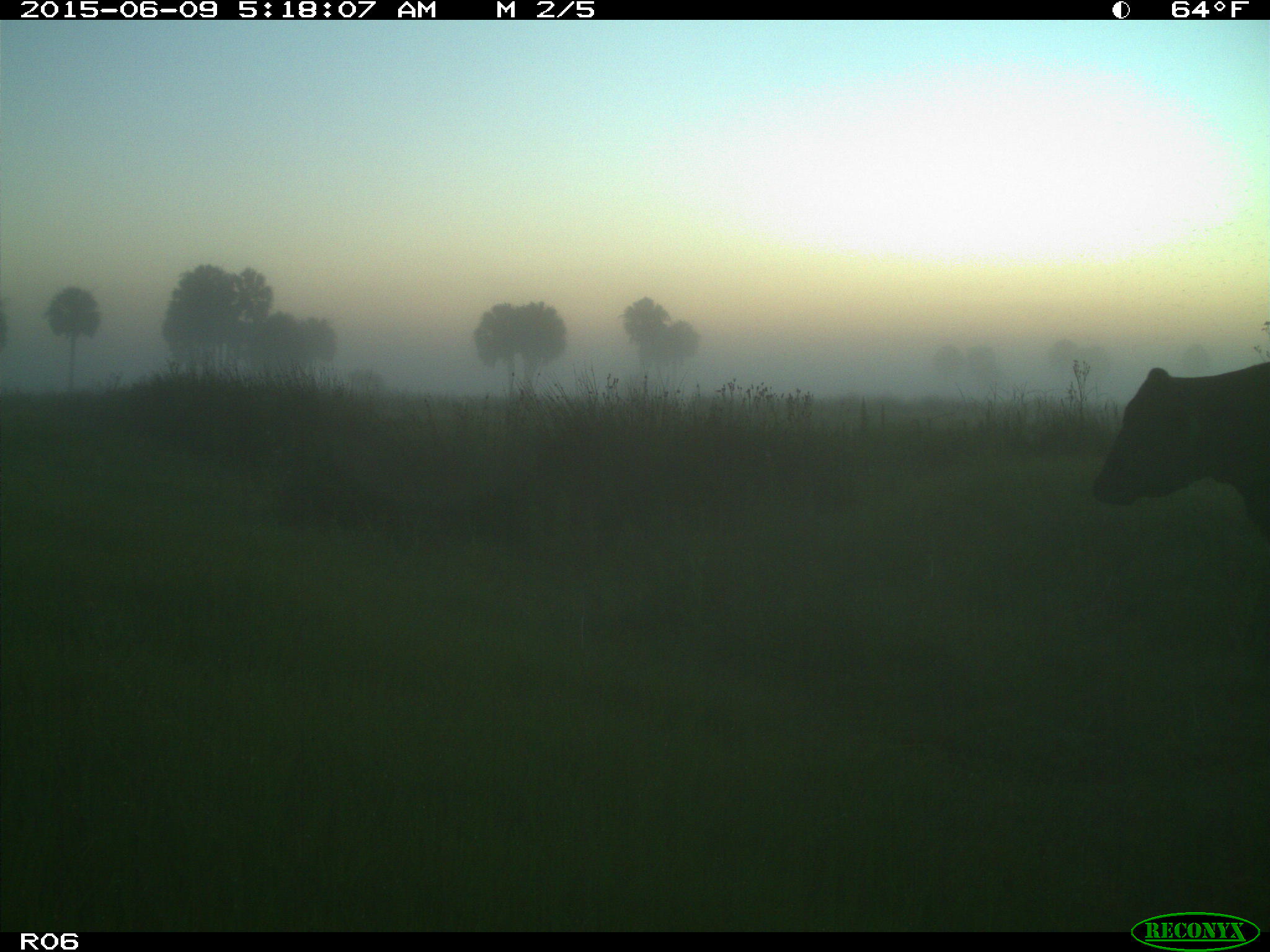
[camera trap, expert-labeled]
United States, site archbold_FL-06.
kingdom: Animalia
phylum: Chordata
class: Mammalia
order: Artiodactyla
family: Bovidae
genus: Bos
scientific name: Bos taurus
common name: domestic cow